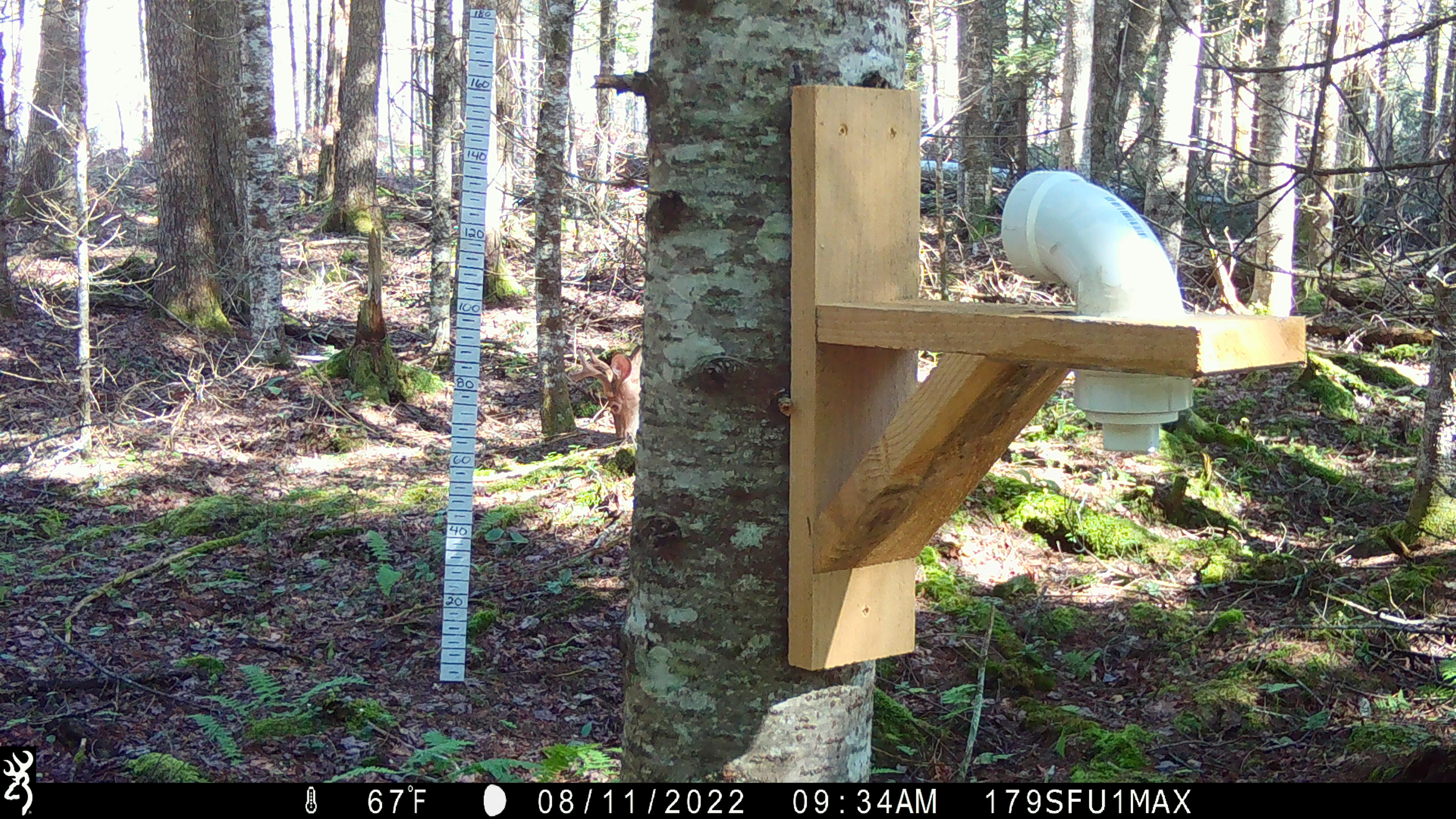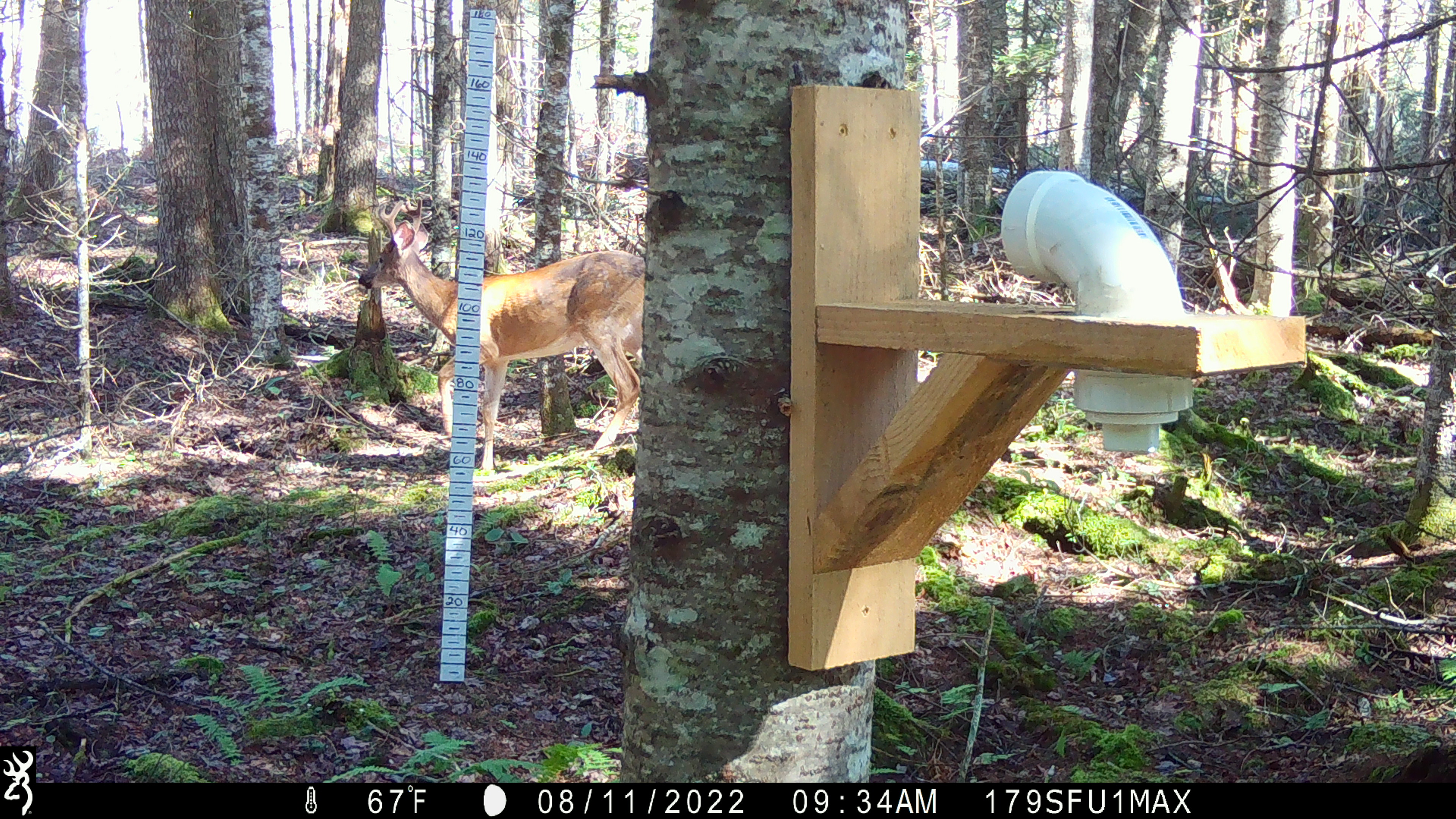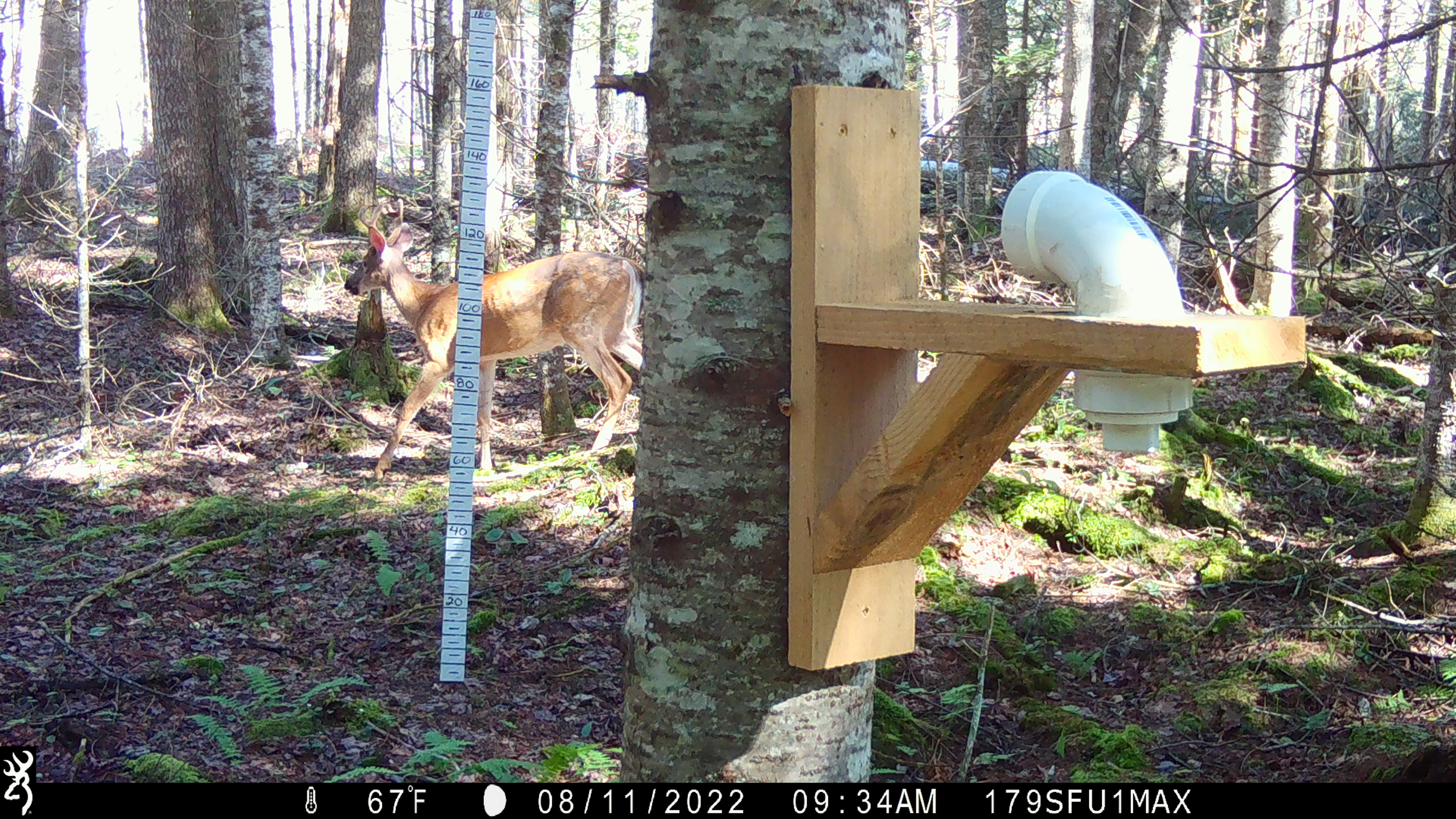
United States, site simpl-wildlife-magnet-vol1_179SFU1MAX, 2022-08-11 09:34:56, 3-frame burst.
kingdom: Animalia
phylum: Chordata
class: Mammalia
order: Artiodactyla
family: Cervidae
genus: Odocoileus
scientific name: Odocoileus virginianus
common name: white-tailed deer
White-tailed deer (Odocoileus virginianus).